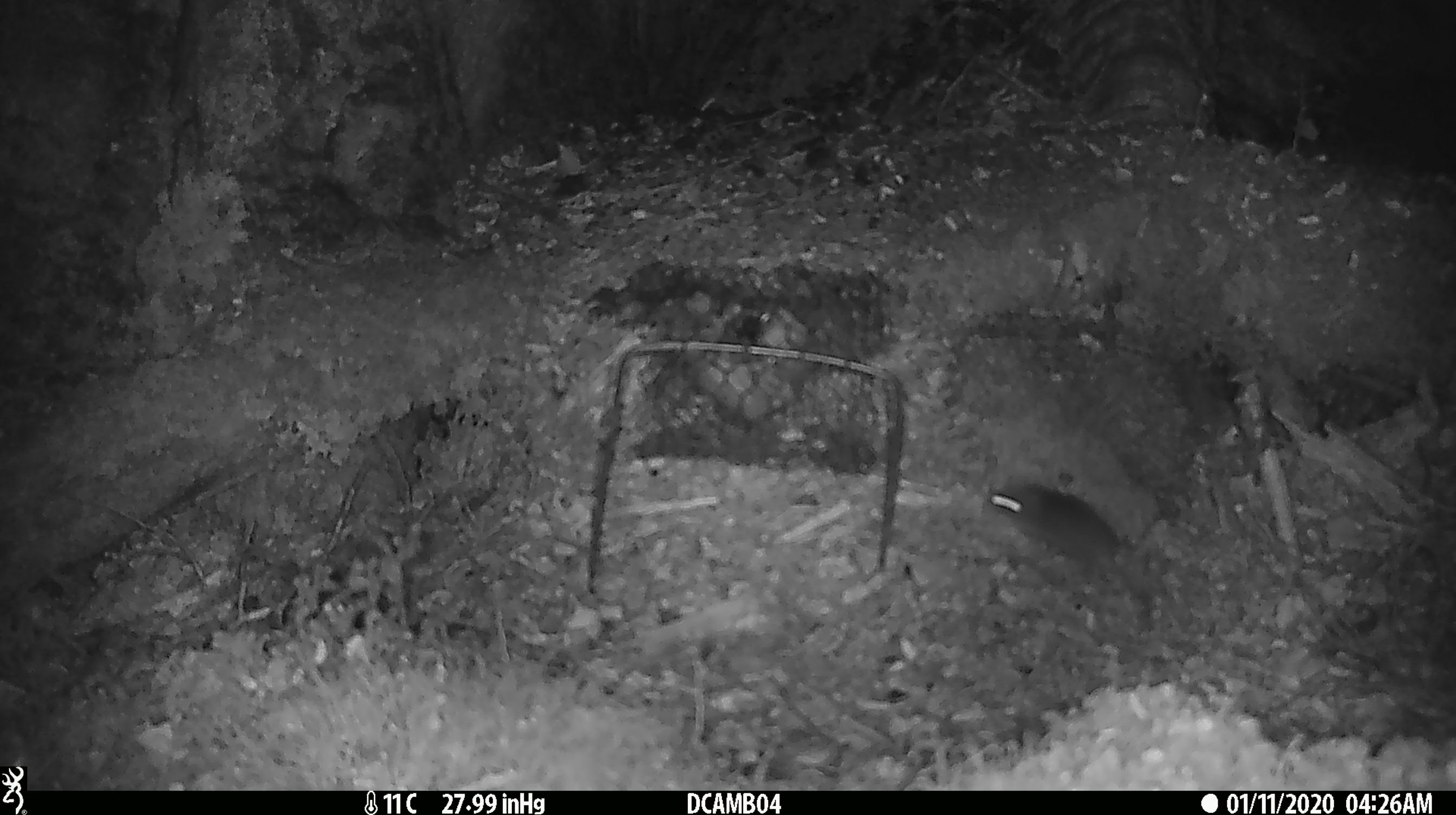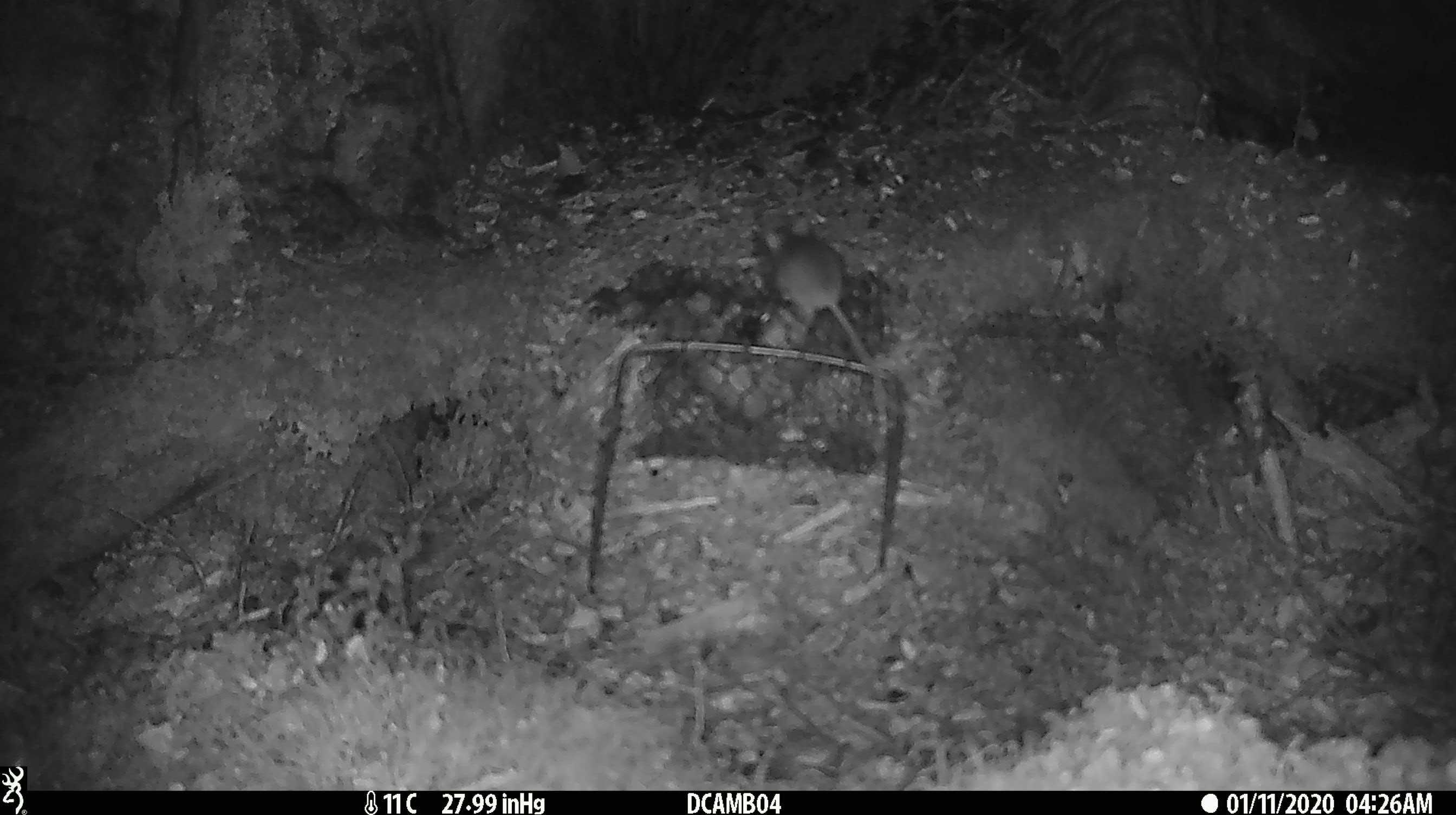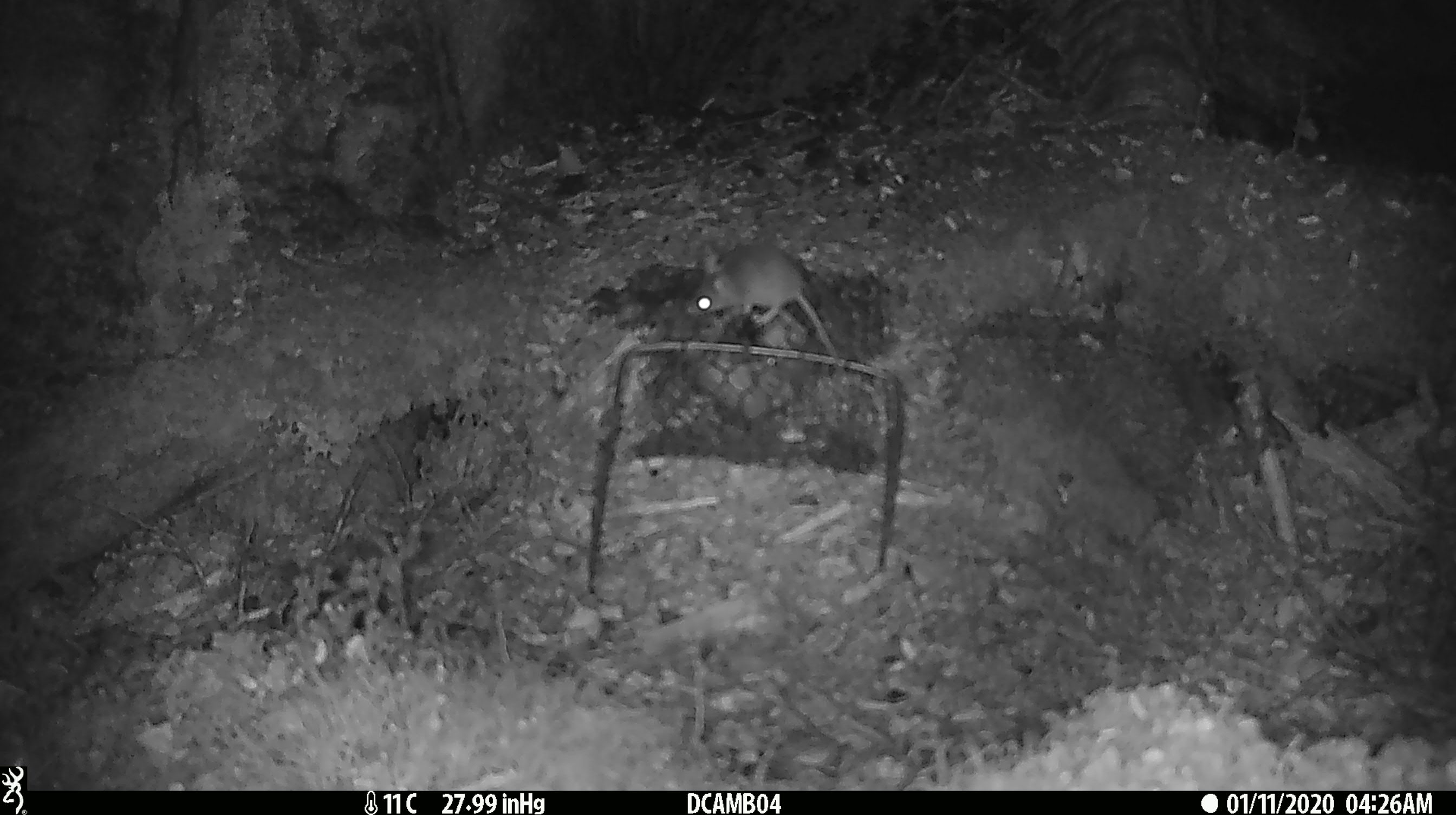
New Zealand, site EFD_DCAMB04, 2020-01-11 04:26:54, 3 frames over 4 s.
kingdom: Animalia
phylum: Chordata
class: Mammalia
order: Rodentia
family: Muridae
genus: Mus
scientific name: Mus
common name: mouse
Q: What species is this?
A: Mouse (Mus).